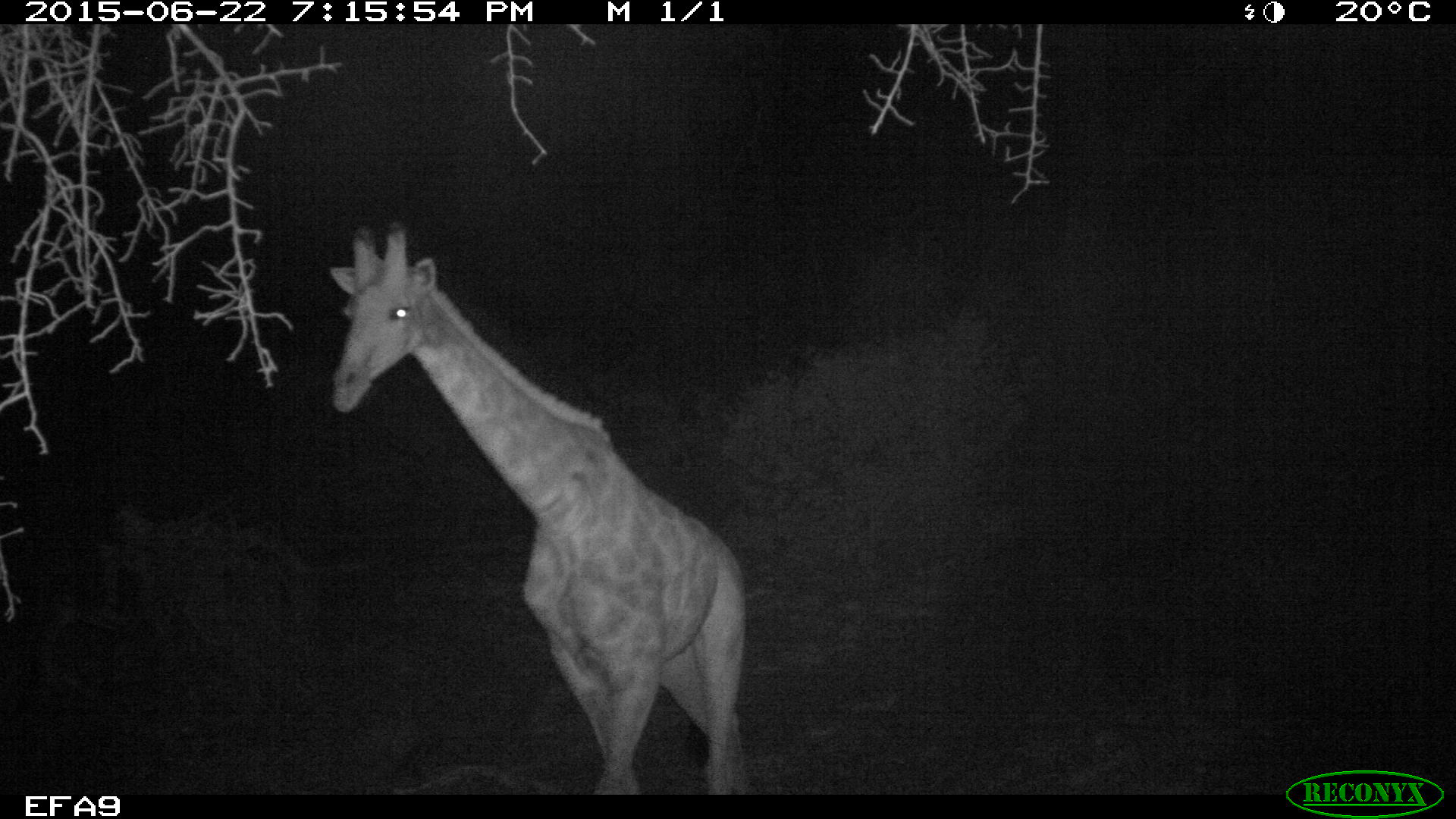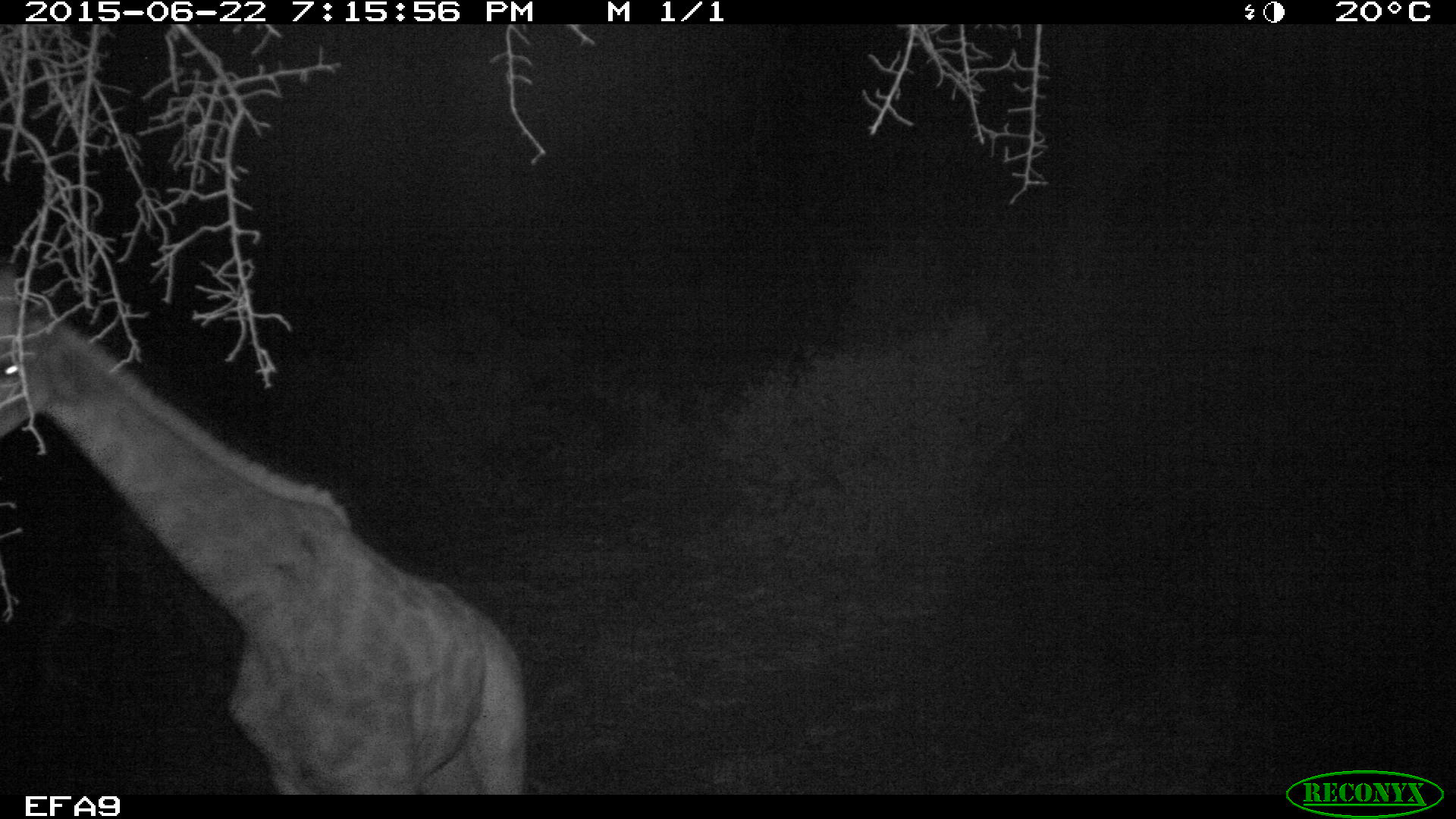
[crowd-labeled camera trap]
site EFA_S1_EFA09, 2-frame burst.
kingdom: Animalia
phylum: Chordata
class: Mammalia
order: Artiodactyla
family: Giraffidae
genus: Giraffa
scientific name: Giraffa camelopardalis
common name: giraffe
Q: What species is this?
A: Giraffe (Giraffa camelopardalis).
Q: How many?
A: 1.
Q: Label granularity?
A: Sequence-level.